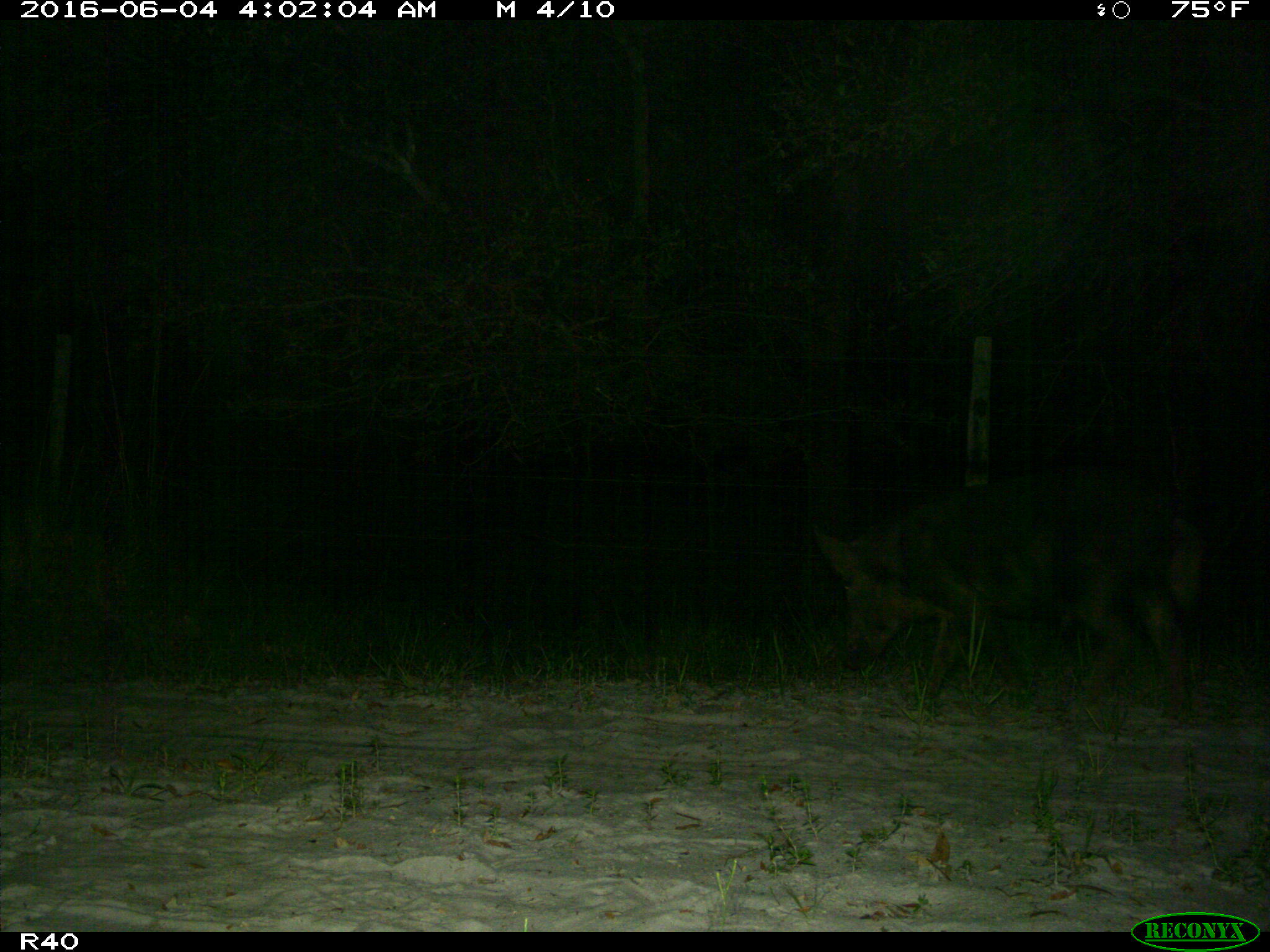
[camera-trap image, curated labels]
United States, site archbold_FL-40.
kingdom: Animalia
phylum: Chordata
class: Mammalia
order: Artiodactyla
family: Suidae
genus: Sus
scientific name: Sus scrofa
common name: wild boar